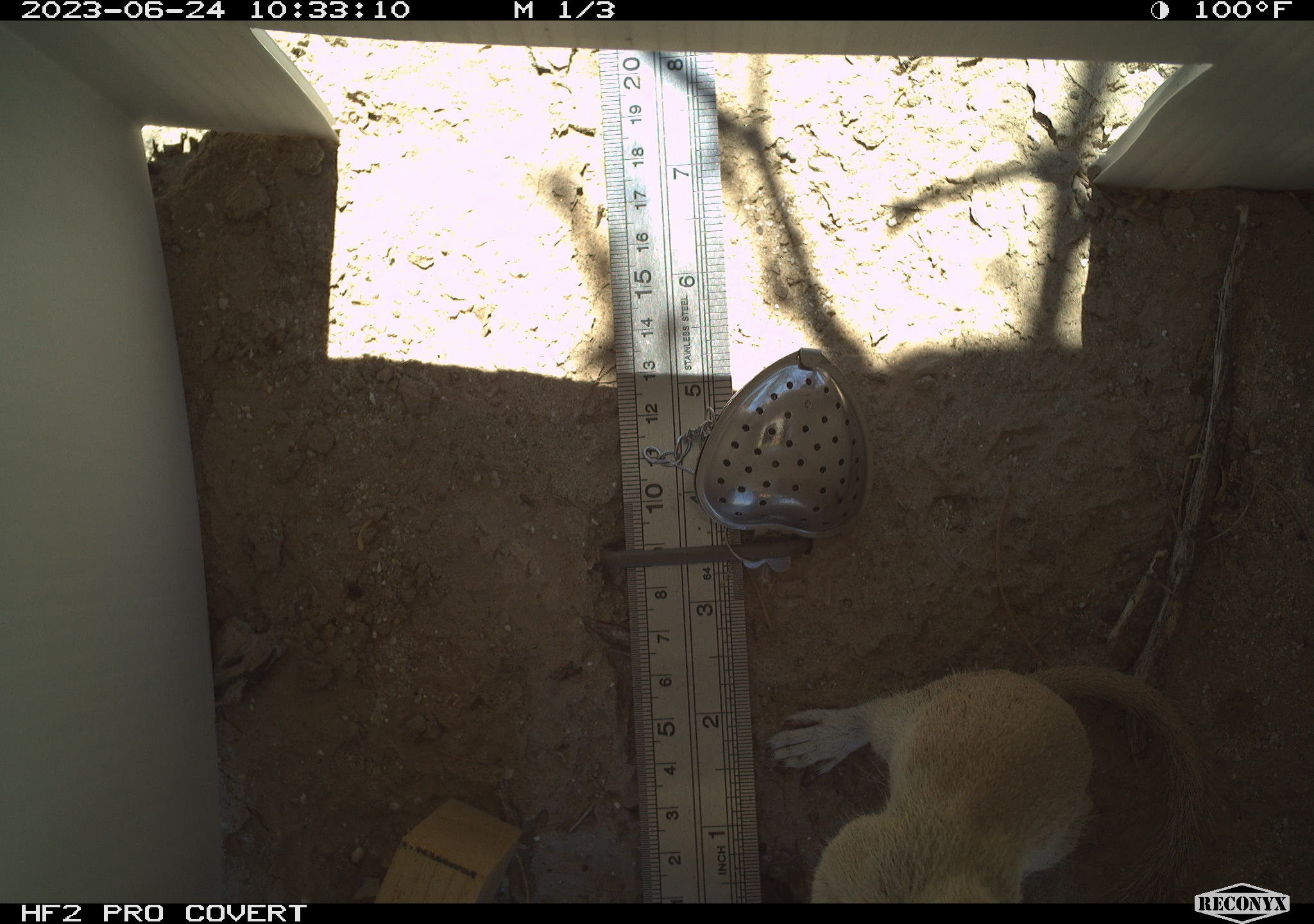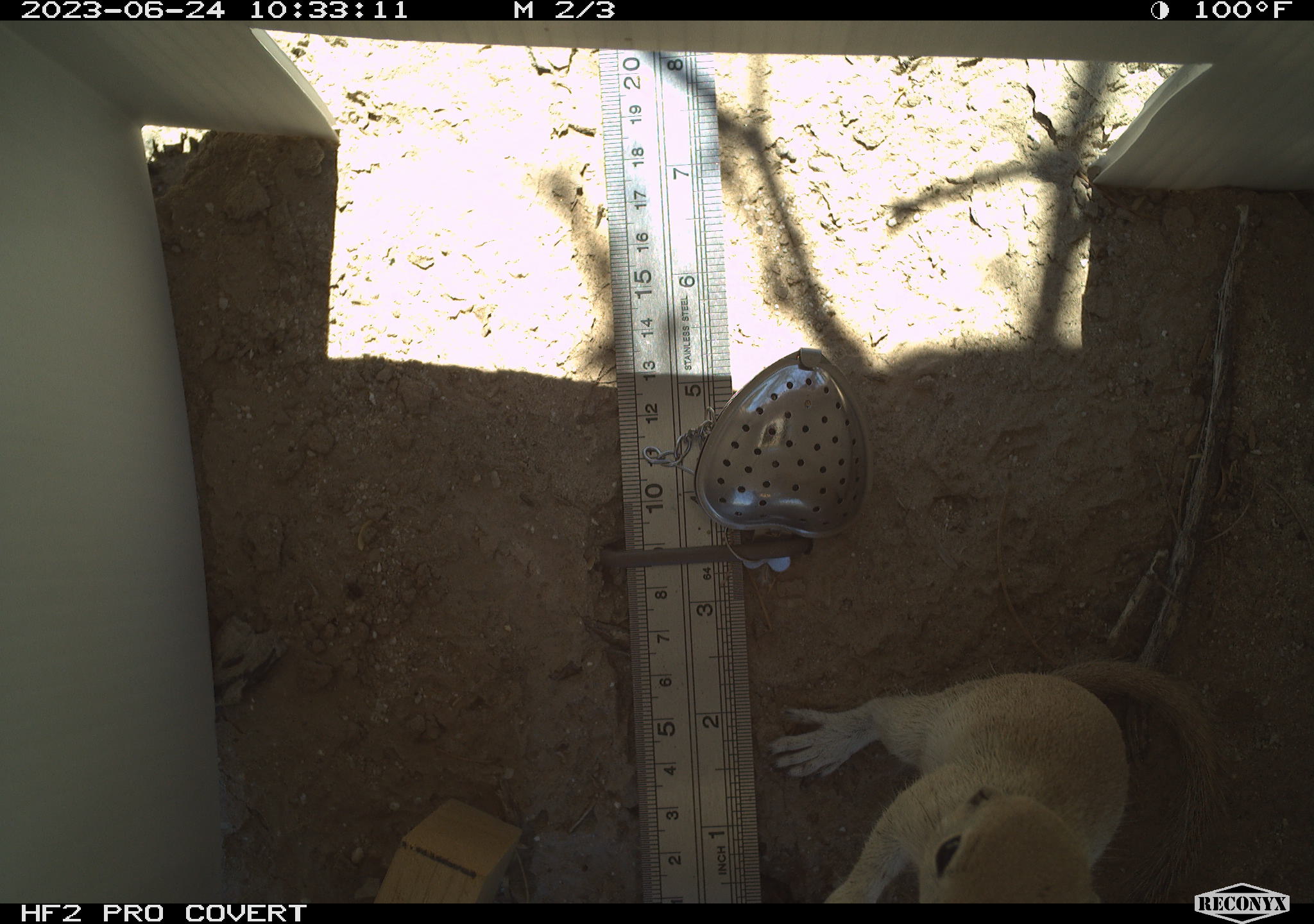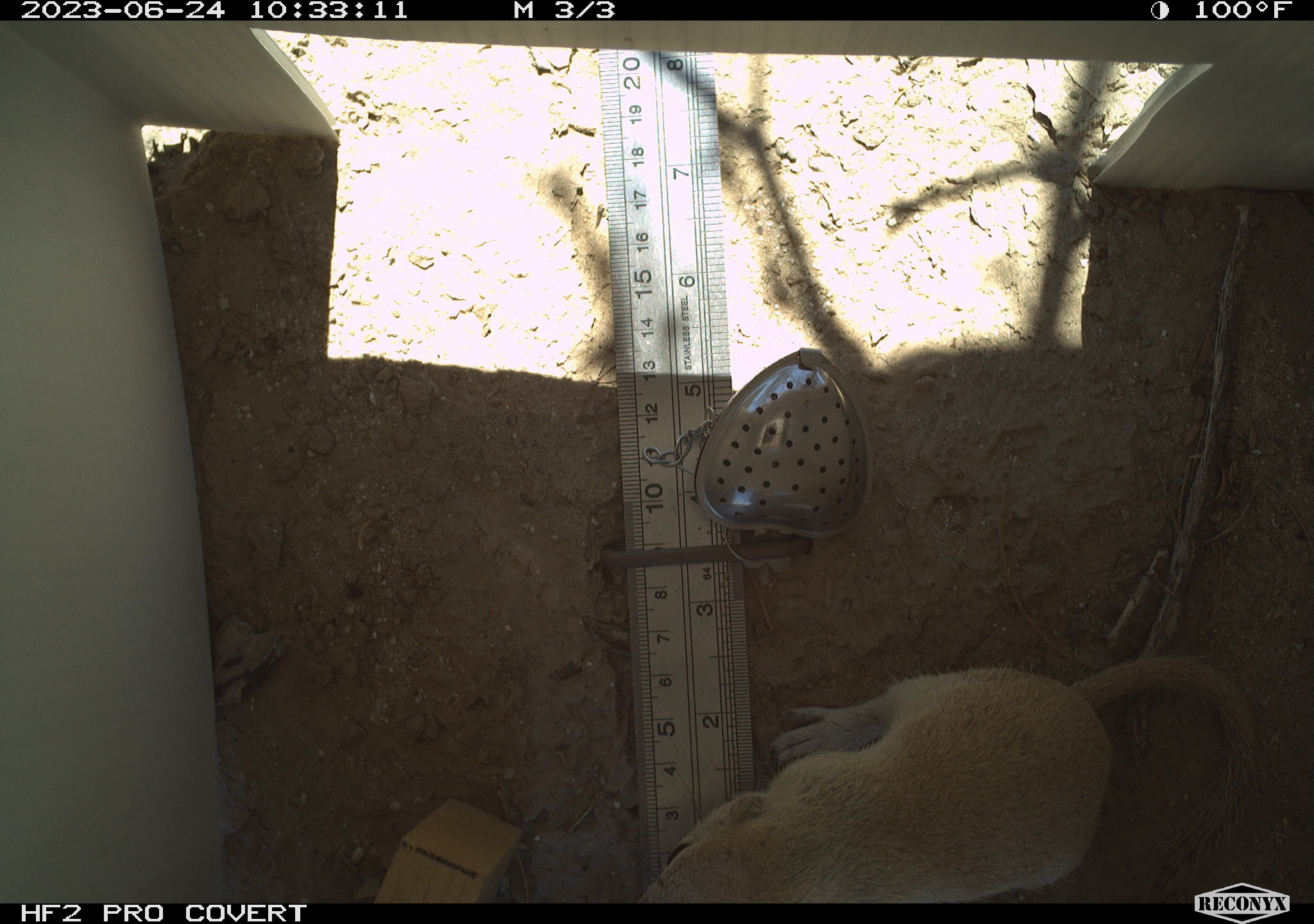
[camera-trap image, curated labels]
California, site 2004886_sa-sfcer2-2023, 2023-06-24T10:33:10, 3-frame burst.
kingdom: Animalia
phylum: Chordata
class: Mammalia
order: Rodentia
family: Sciuridae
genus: Xerospermophilus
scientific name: Xerospermophilus tereticaudus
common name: round-tailed ground squirrel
Round-tailed ground squirrel (Xerospermophilus tereticaudus).